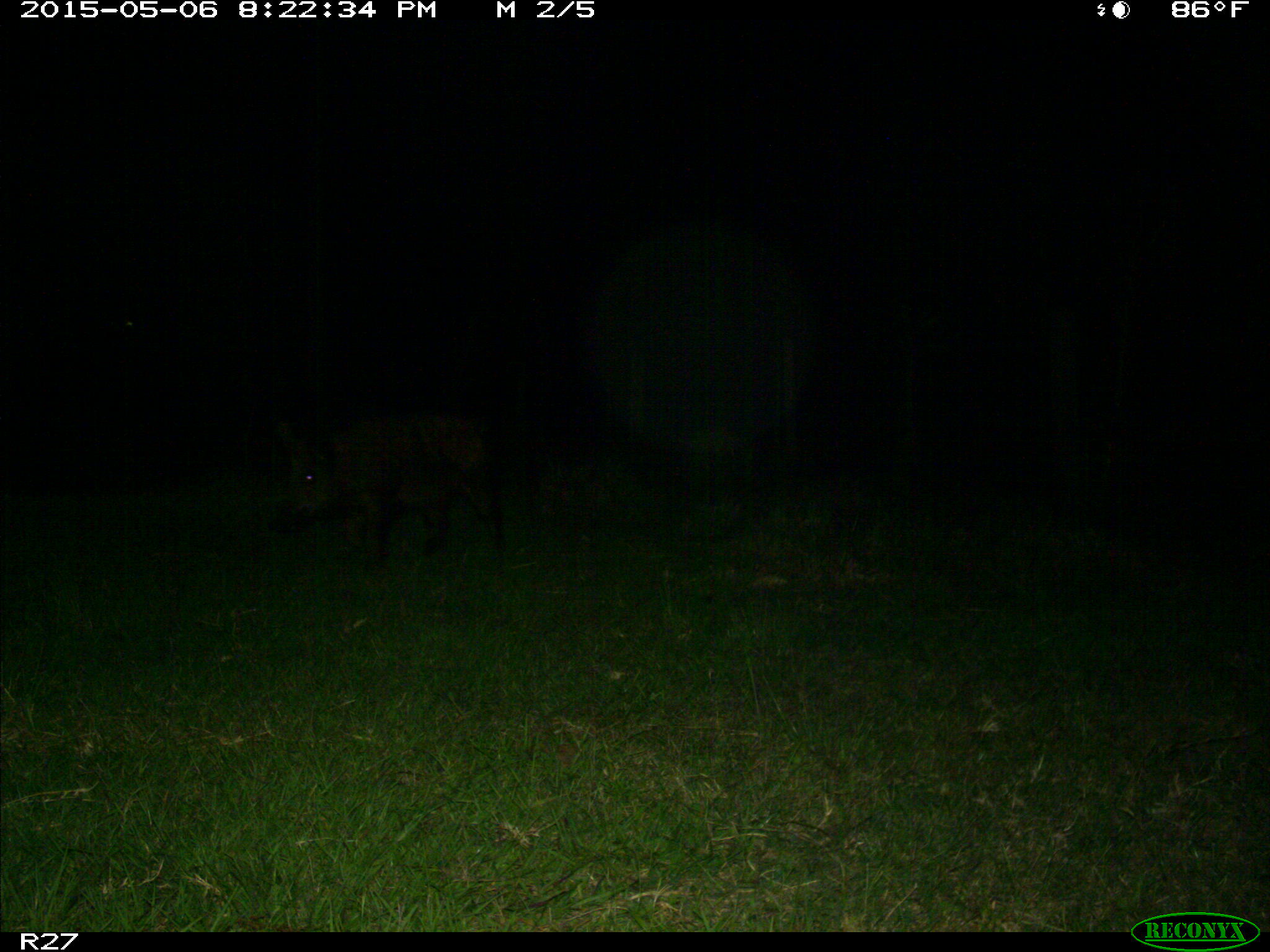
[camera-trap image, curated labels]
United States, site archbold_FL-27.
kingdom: Animalia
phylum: Chordata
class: Mammalia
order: Artiodactyla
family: Suidae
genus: Sus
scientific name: Sus scrofa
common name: wild boar